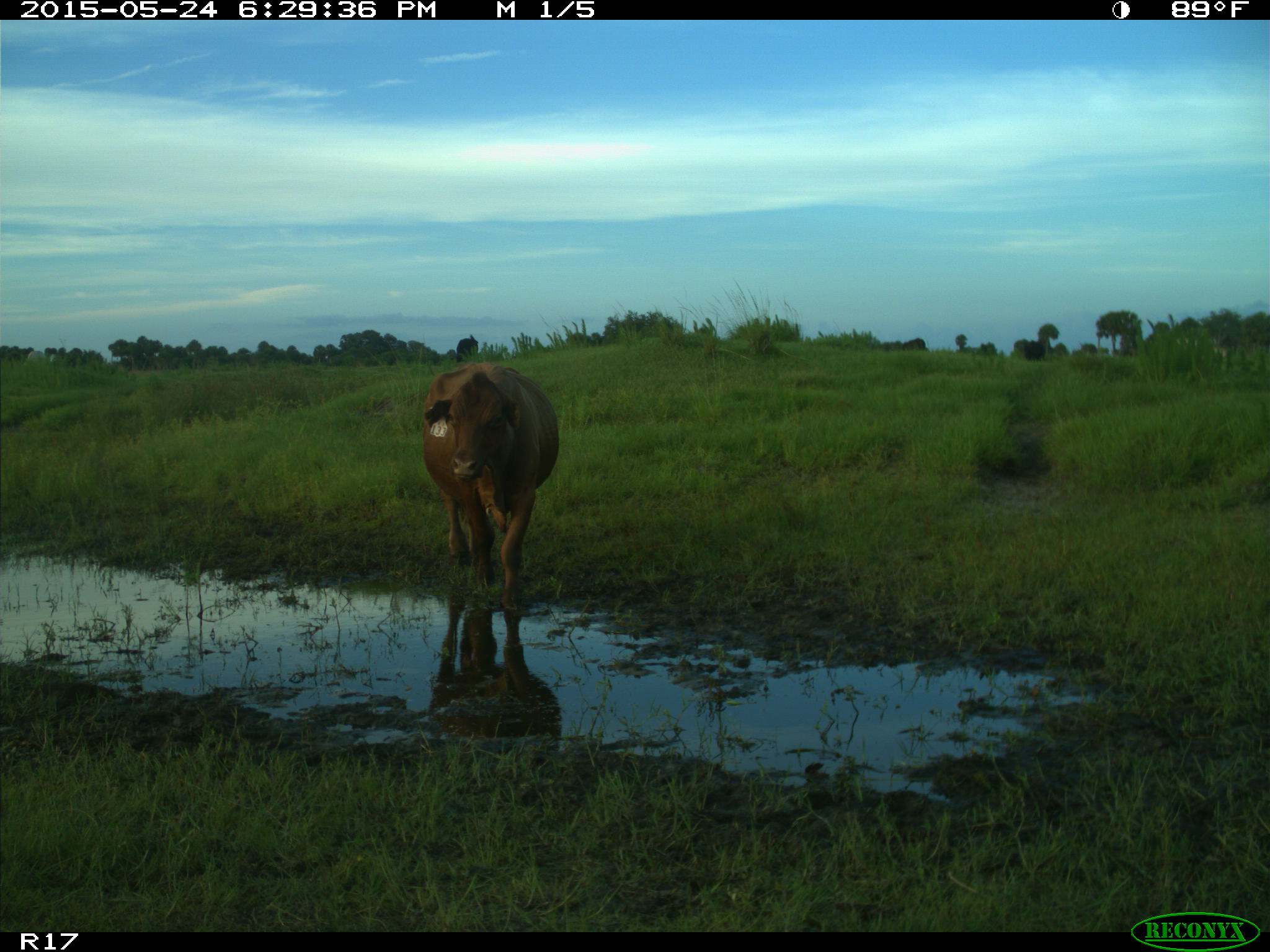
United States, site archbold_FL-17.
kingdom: Animalia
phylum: Chordata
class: Mammalia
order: Artiodactyla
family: Bovidae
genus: Bos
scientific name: Bos taurus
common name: domestic cow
Bos taurus (domestic cow).